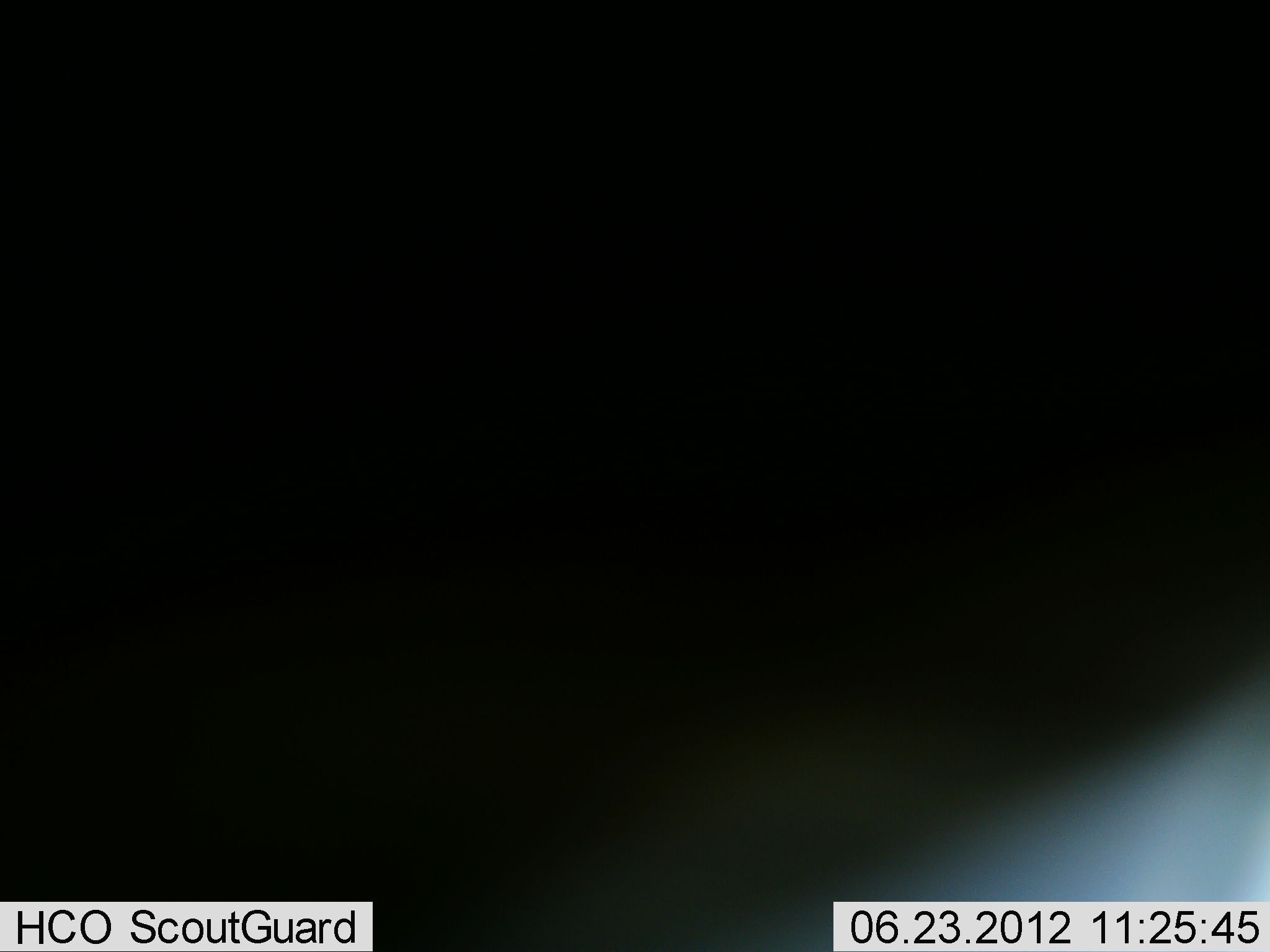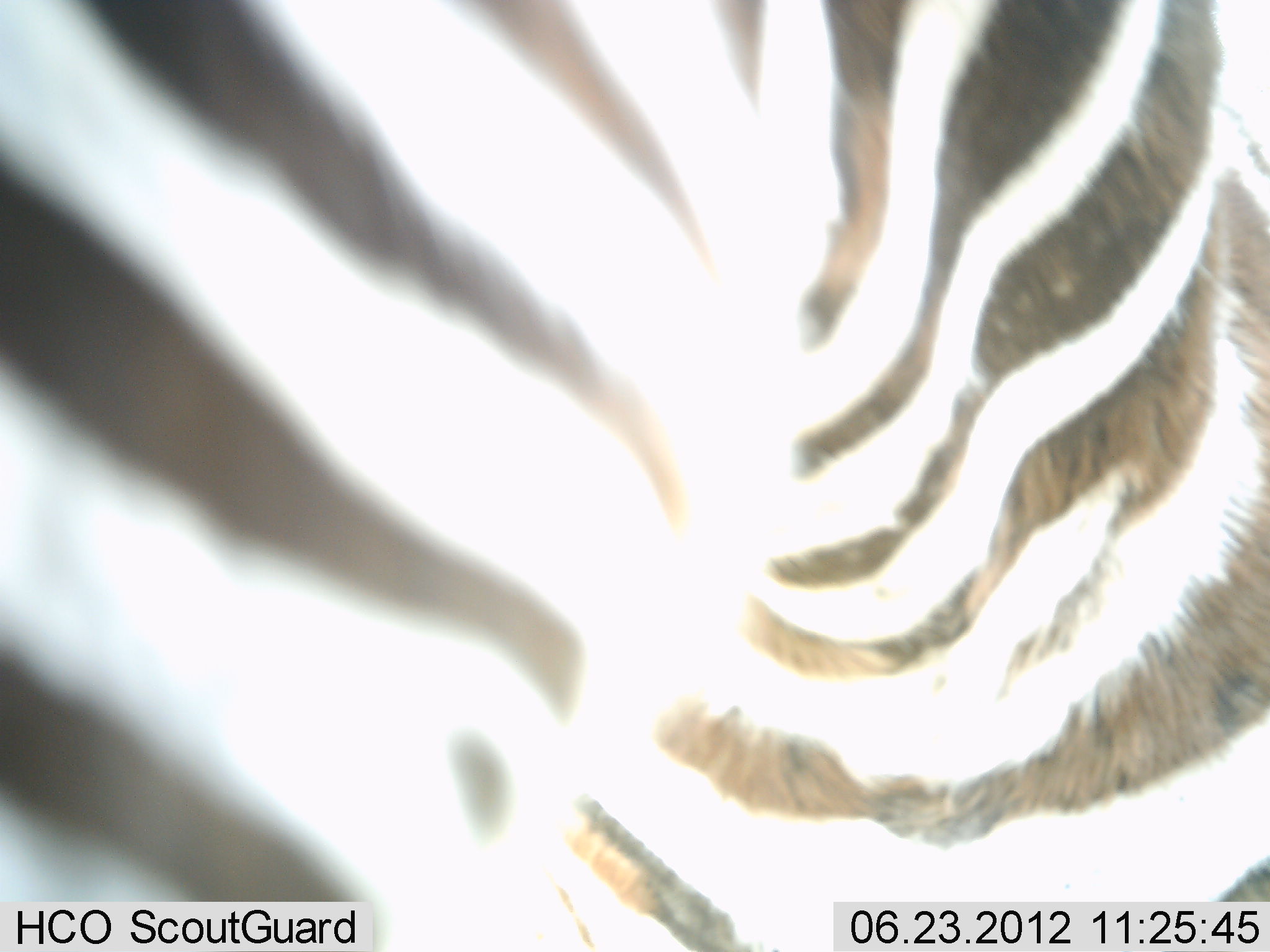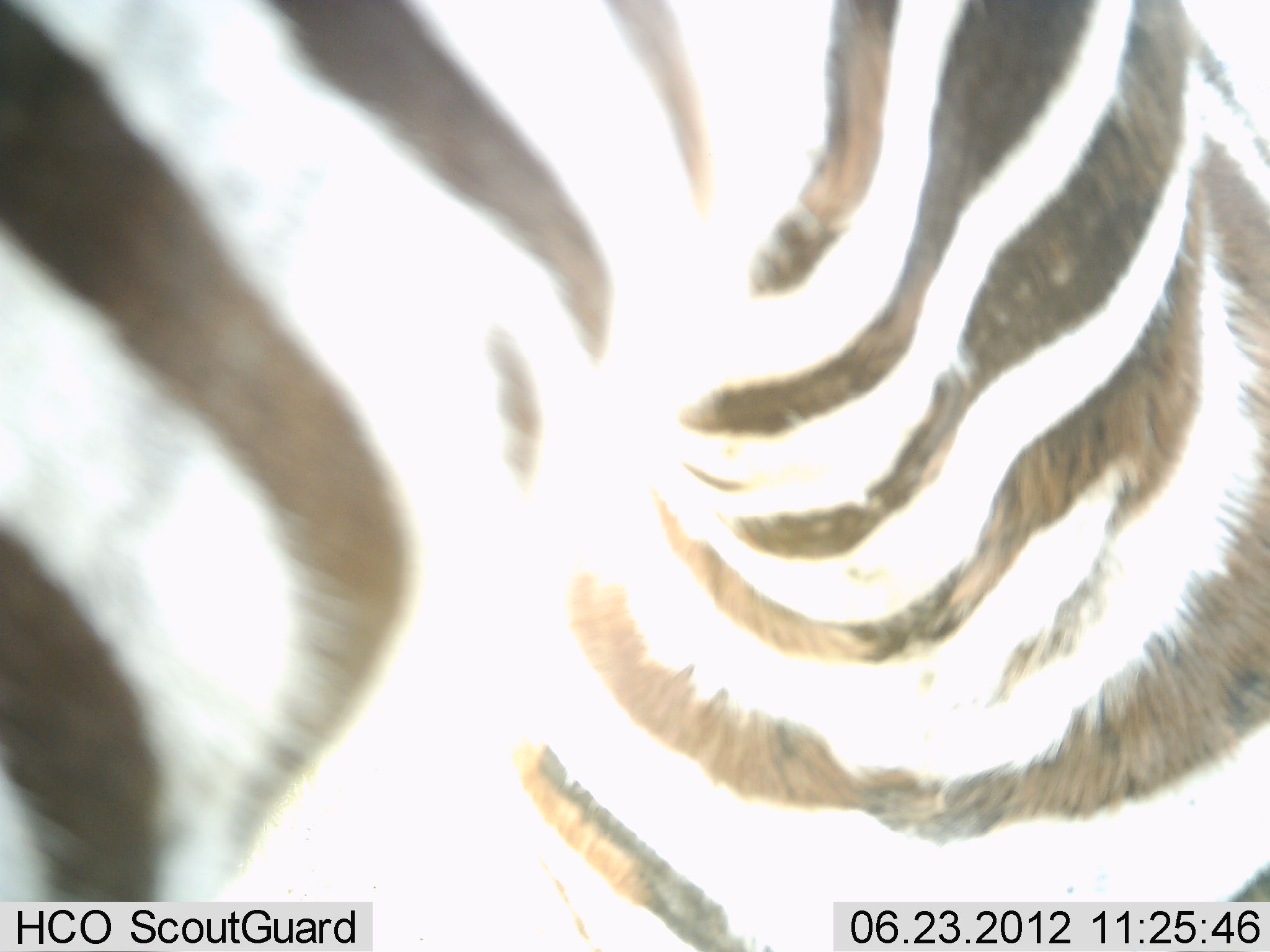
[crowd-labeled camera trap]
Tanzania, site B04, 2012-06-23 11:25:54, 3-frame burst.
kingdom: Animalia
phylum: Chordata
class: Mammalia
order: Perissodactyla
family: Equidae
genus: Equus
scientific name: Equus quagga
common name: plains zebra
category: zebra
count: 1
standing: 80%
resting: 0%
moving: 20%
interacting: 0%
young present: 0%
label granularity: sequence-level